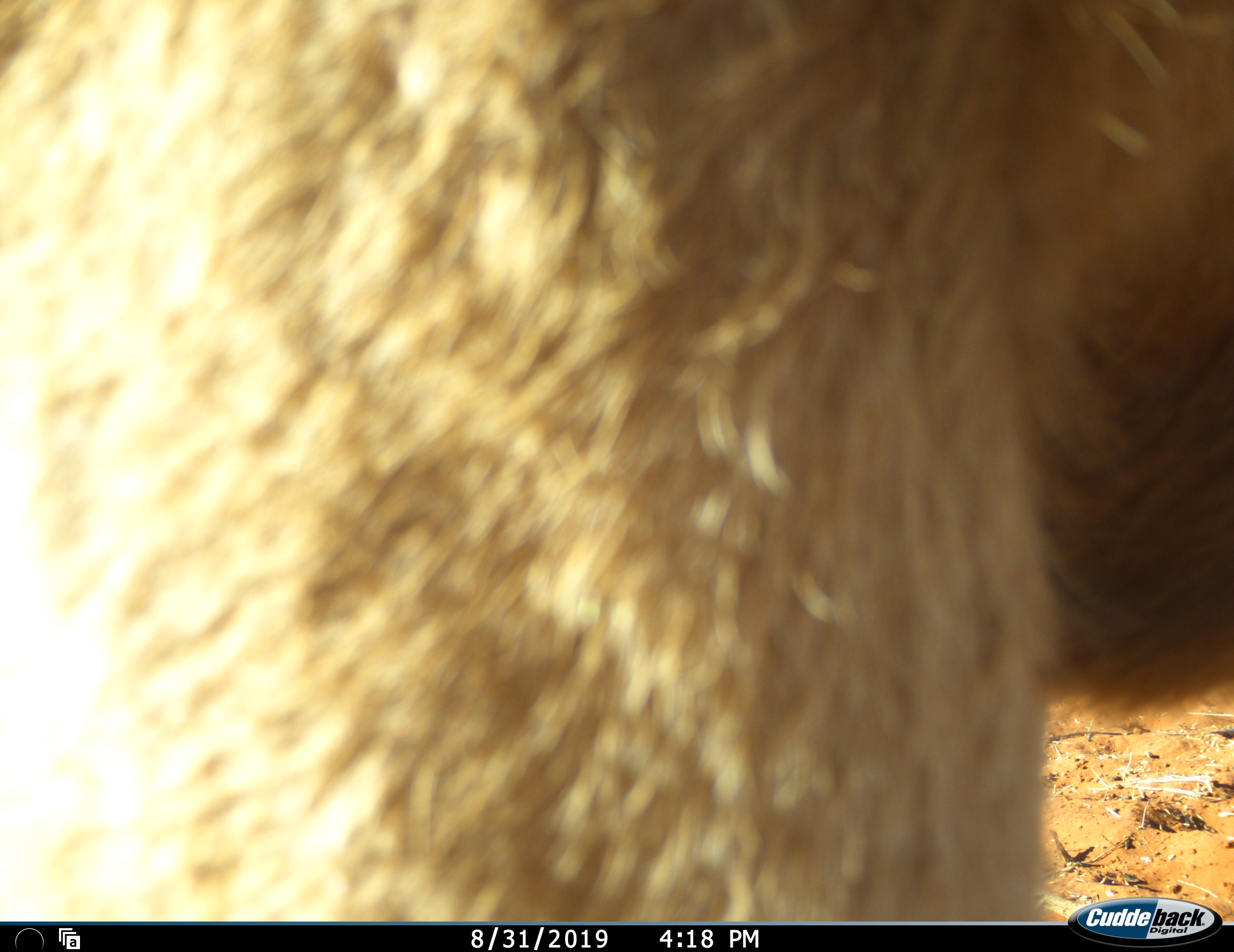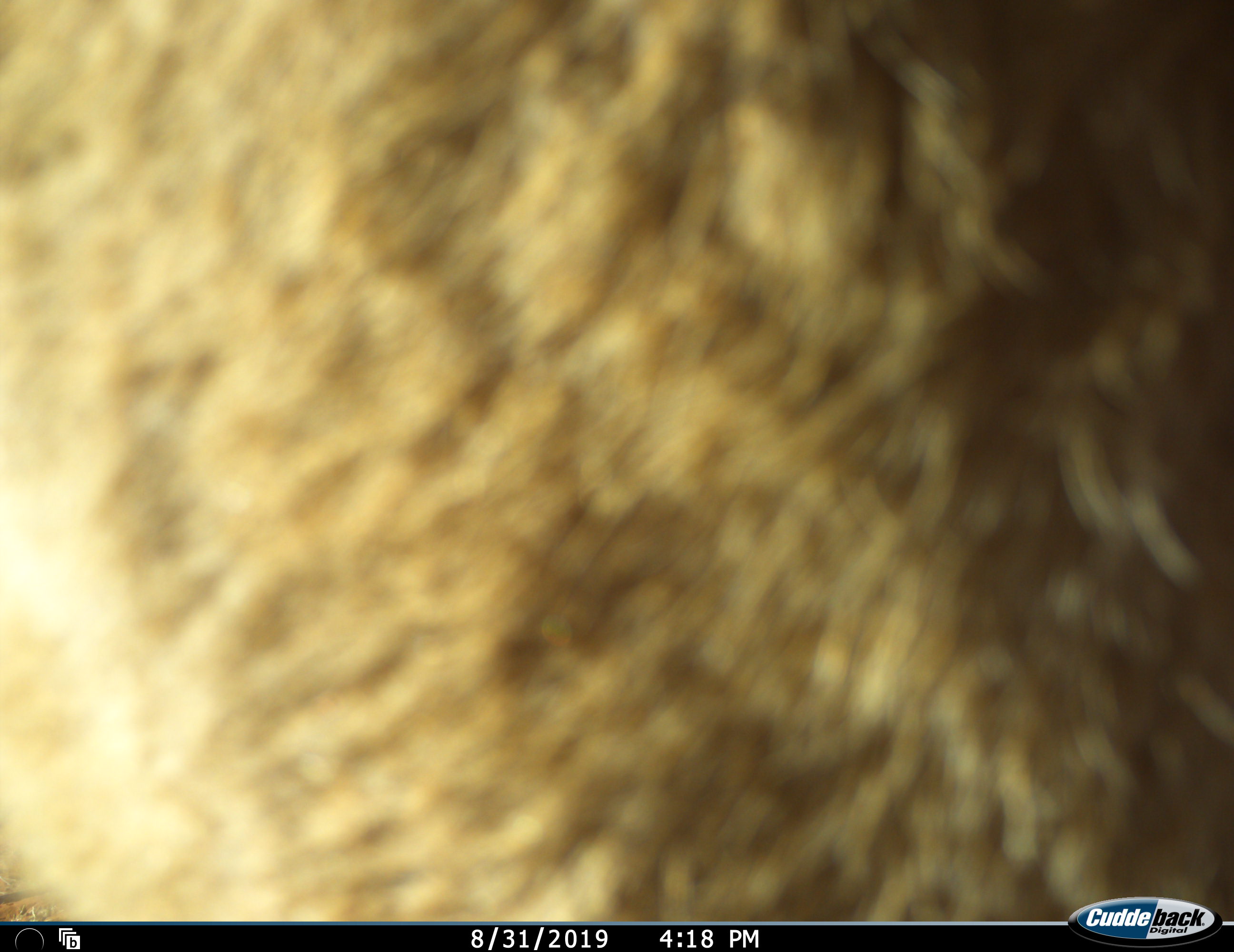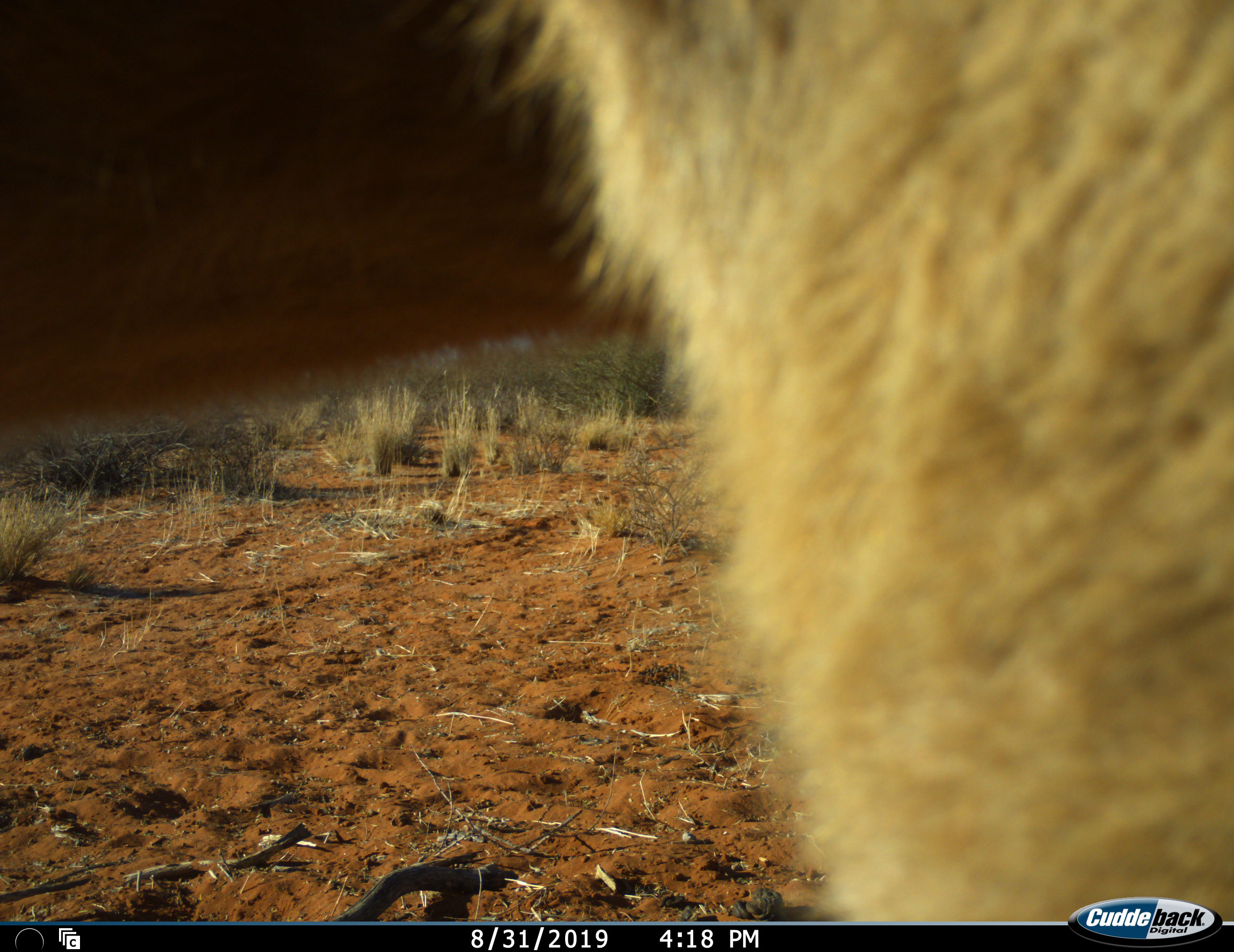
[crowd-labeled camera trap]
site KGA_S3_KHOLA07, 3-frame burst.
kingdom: Animalia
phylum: Chordata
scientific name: Vertebrata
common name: domestic animal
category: domesticanimal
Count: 1.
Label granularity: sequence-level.